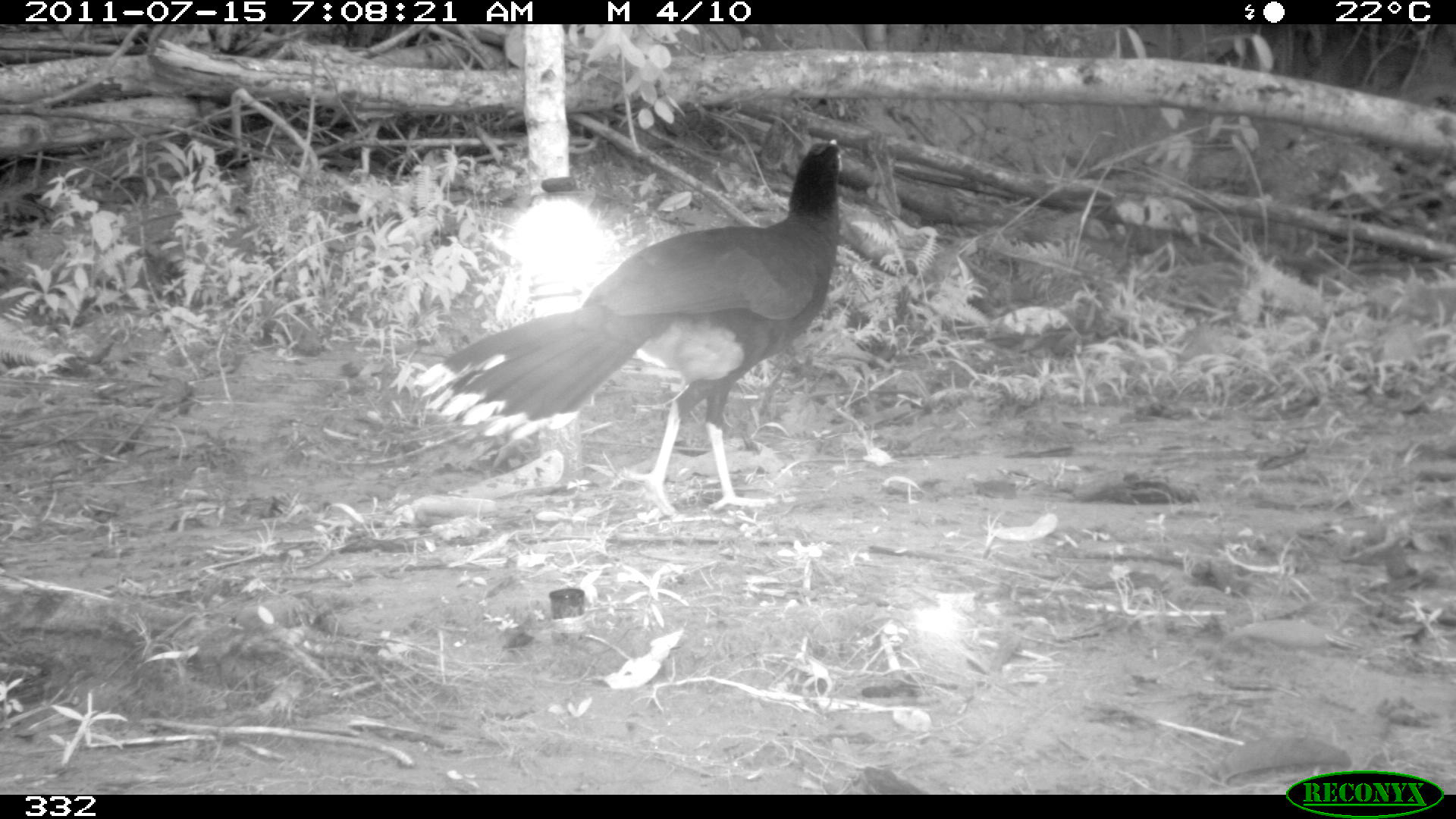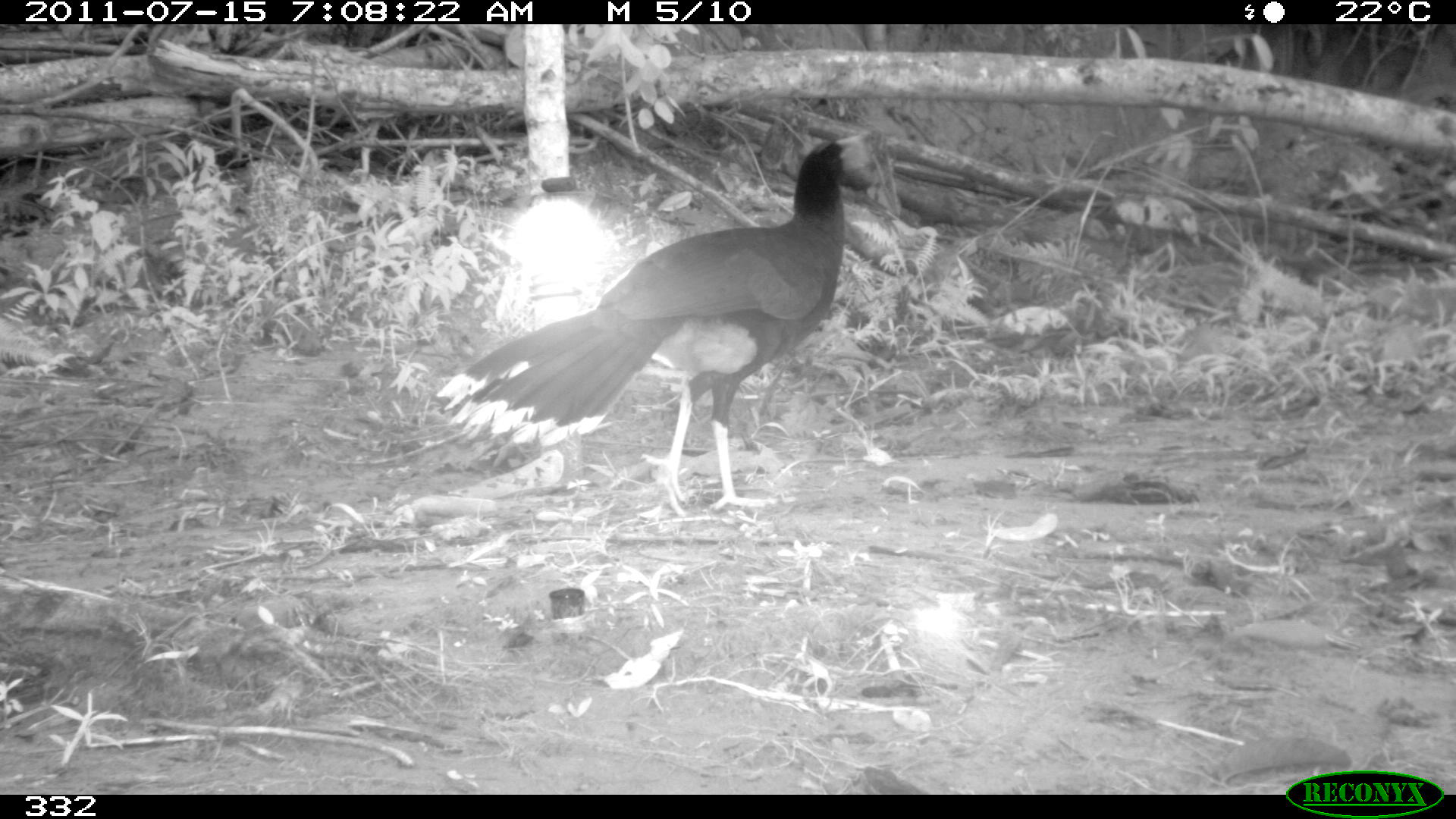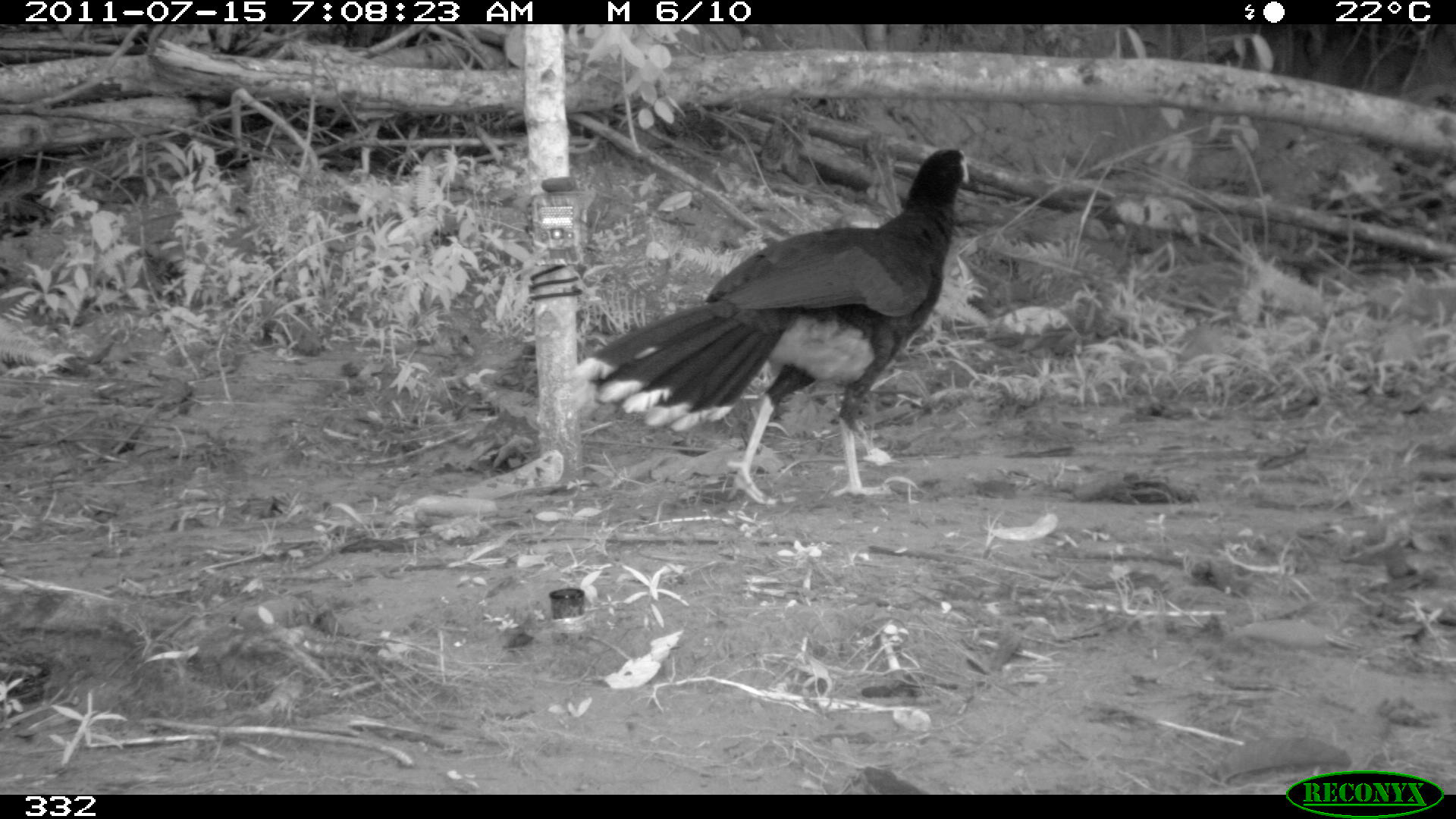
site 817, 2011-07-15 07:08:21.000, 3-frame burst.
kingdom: Animalia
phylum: Chordata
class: Aves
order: Galliformes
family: Cracidae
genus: Mitu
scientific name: Mitu tuberosum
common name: razor-billed curassow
Mitu tuberosum (razor-billed curassow).